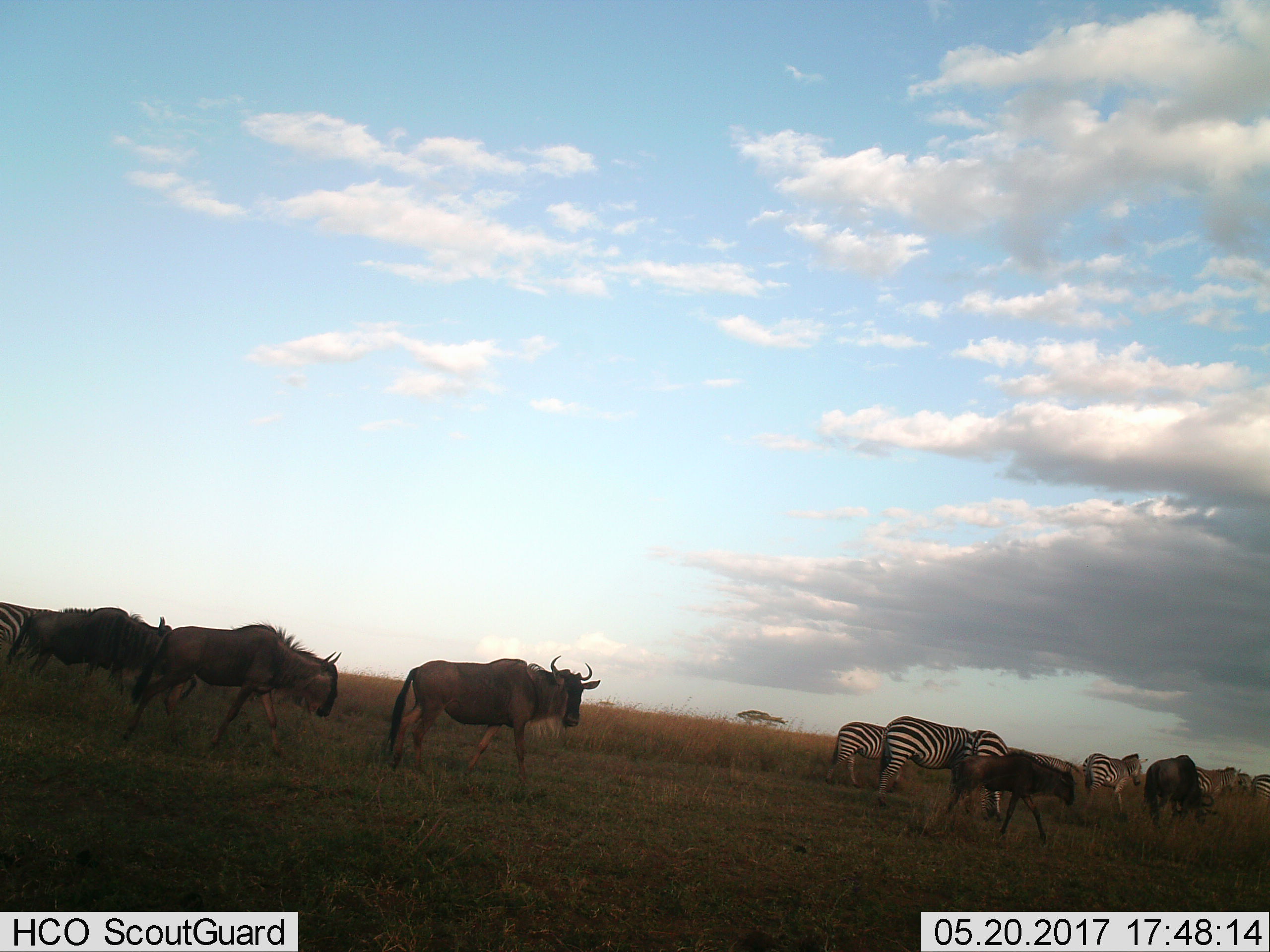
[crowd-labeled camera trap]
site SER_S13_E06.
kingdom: Animalia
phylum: Chordata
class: Mammalia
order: Artiodactyla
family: Bovidae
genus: Connochaetes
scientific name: Connochaetes taurinus taurinus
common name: blue wildebeest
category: wildebeestblue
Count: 5.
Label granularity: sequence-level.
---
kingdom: Animalia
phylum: Chordata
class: Mammalia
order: Perissodactyla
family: Equidae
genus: Equus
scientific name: Equus quagga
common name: plains zebra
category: zebraplains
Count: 7.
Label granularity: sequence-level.